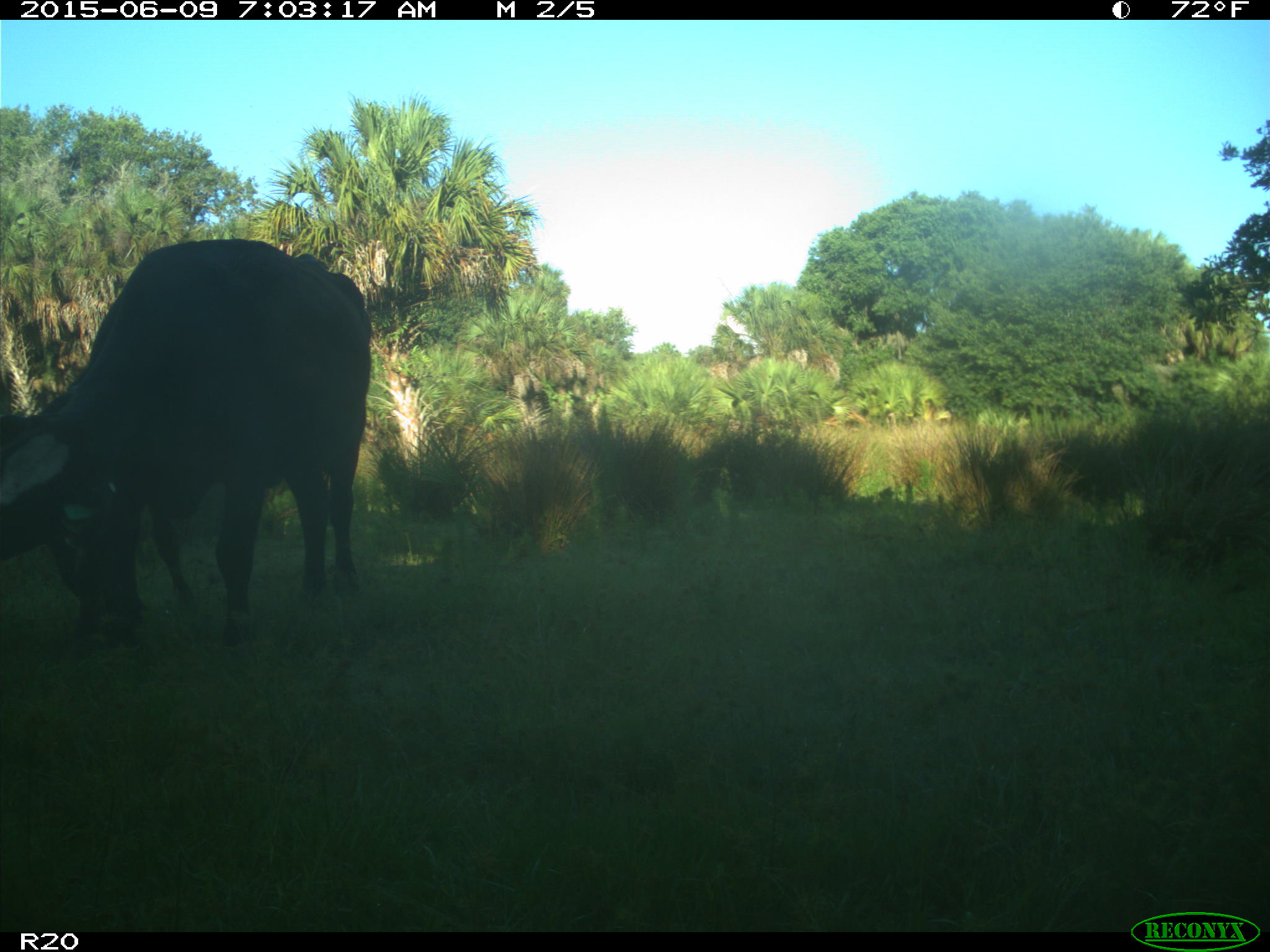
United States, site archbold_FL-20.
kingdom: Animalia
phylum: Chordata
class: Mammalia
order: Artiodactyla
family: Bovidae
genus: Bos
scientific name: Bos taurus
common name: domestic cow